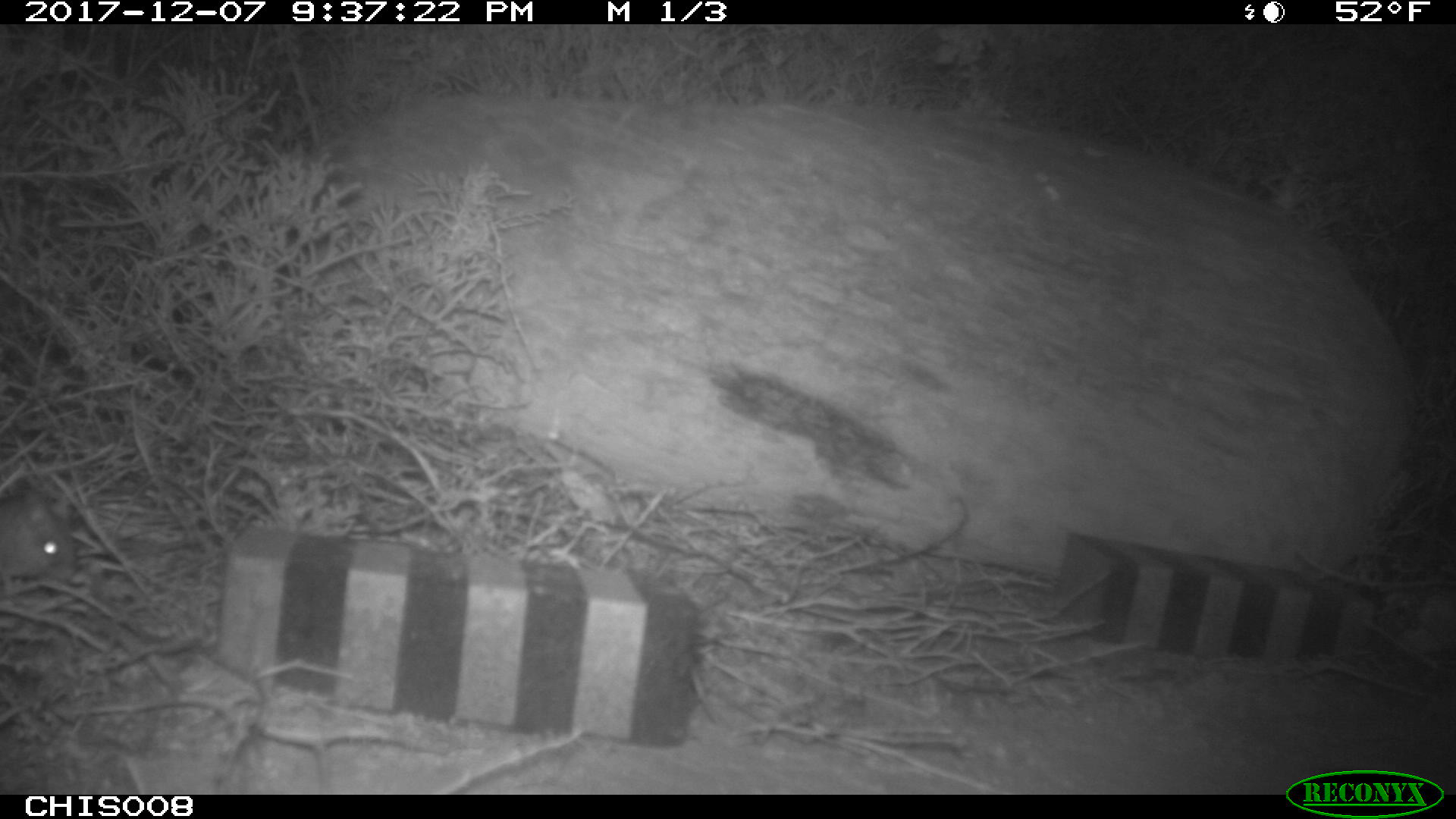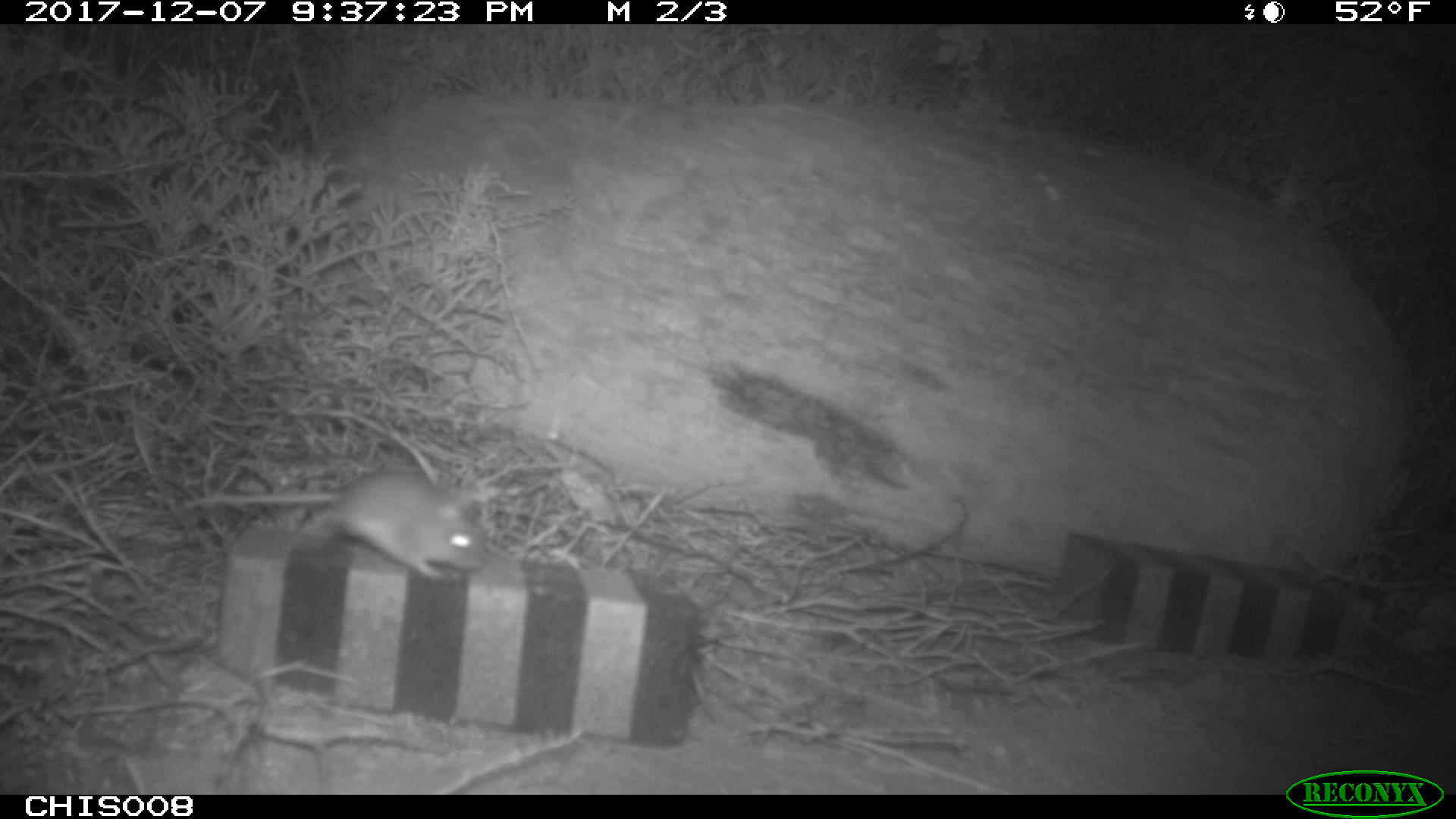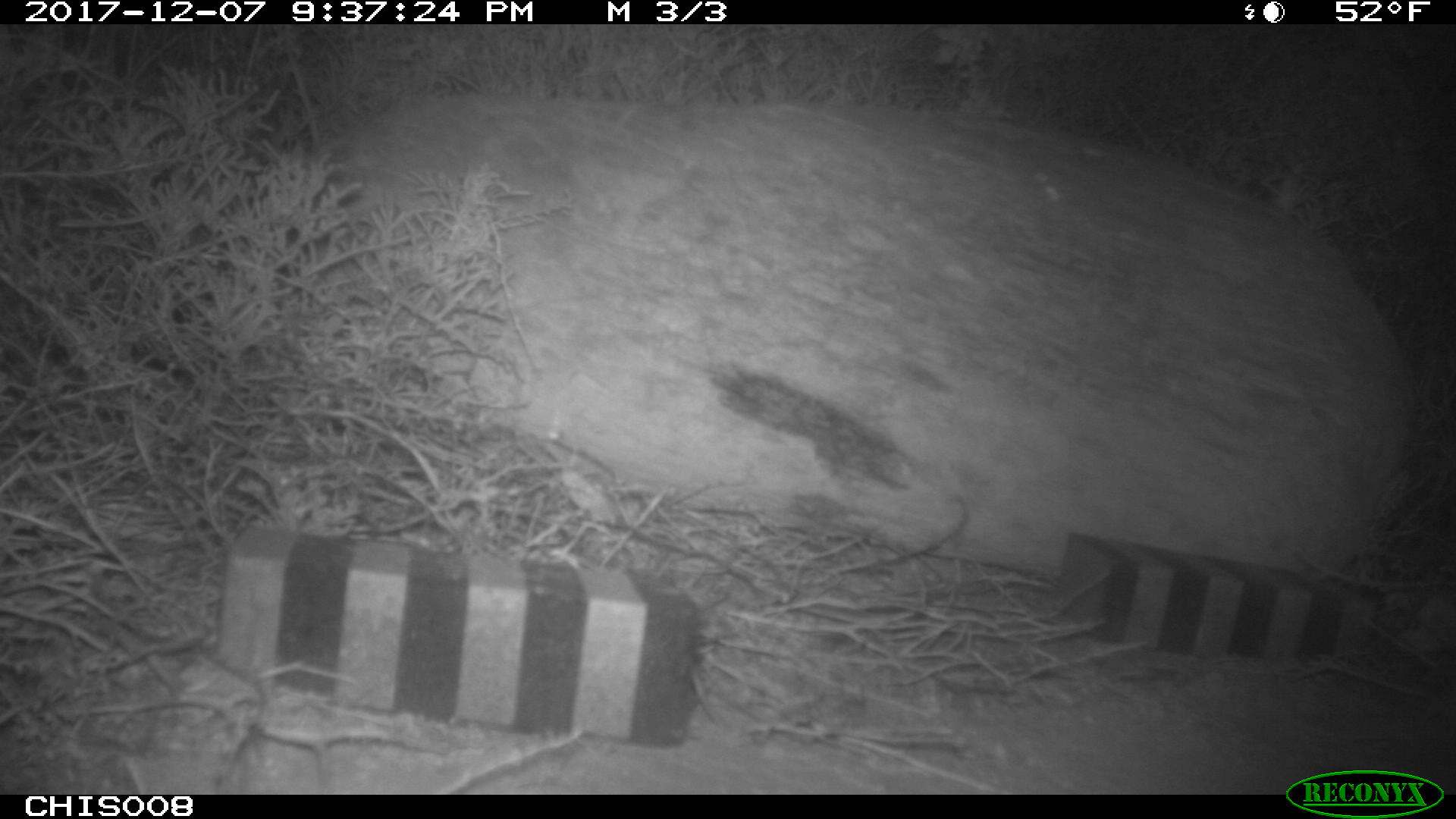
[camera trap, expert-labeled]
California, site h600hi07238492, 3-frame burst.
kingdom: Animalia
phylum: Chordata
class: Mammalia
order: Rodentia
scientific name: Rodentia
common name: rodent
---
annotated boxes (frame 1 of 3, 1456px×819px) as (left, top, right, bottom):
rodent: (0, 481, 74, 579)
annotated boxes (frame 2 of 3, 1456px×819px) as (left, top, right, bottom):
rodent: (181, 471, 485, 580)